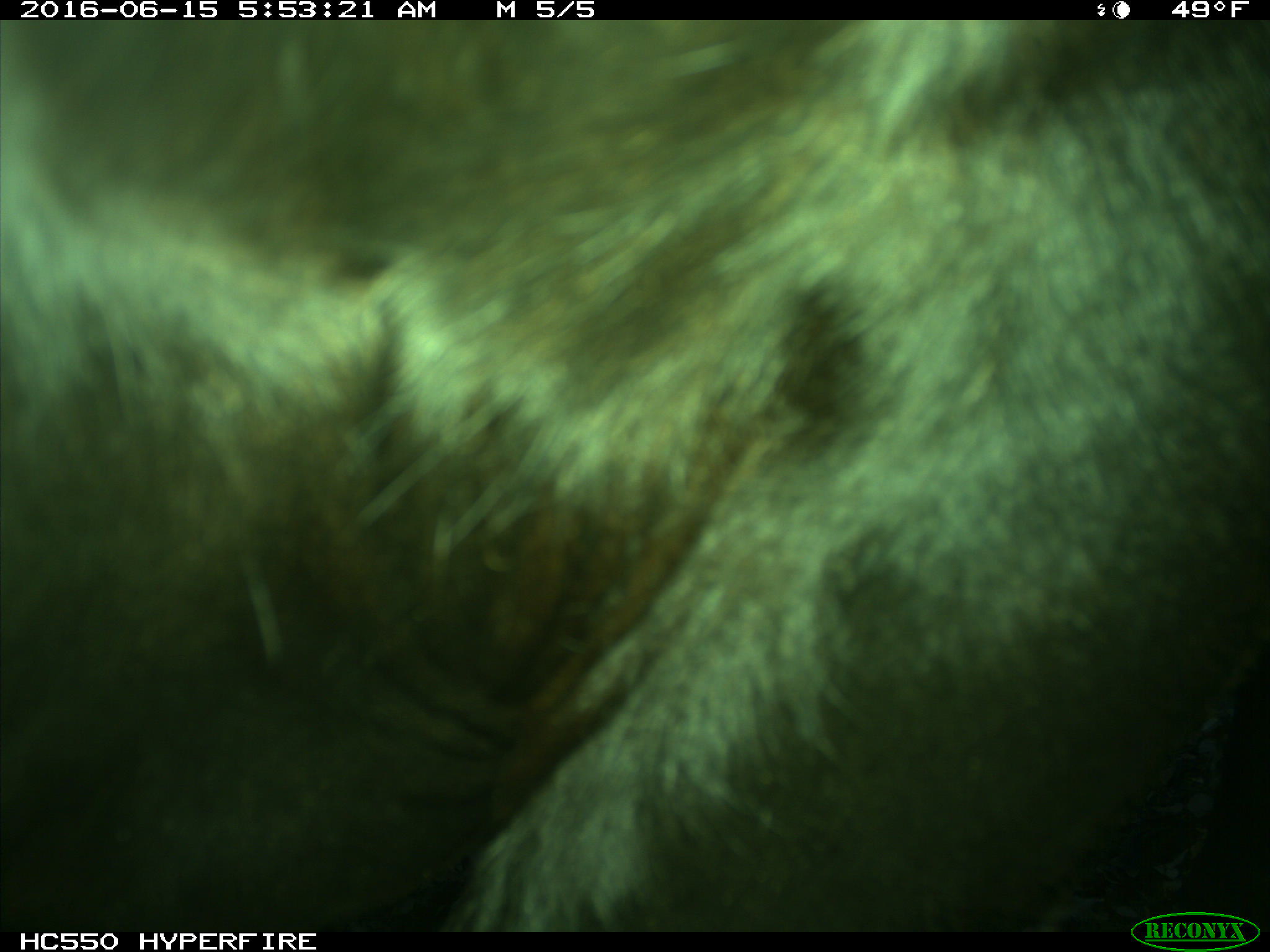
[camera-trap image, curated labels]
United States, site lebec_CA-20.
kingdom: Animalia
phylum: Chordata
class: Mammalia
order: Artiodactyla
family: Bovidae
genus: Bos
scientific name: Bos taurus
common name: domestic cow